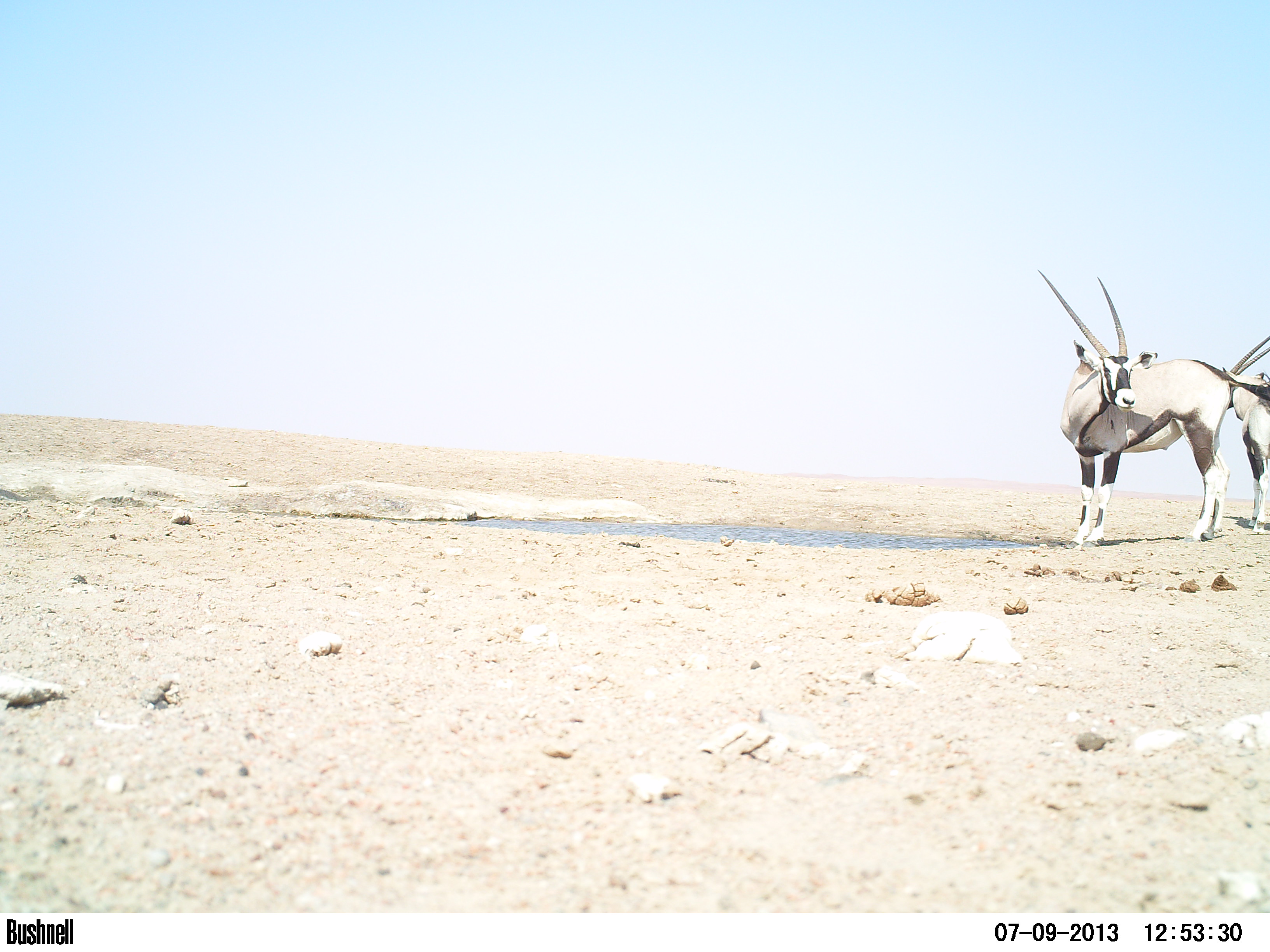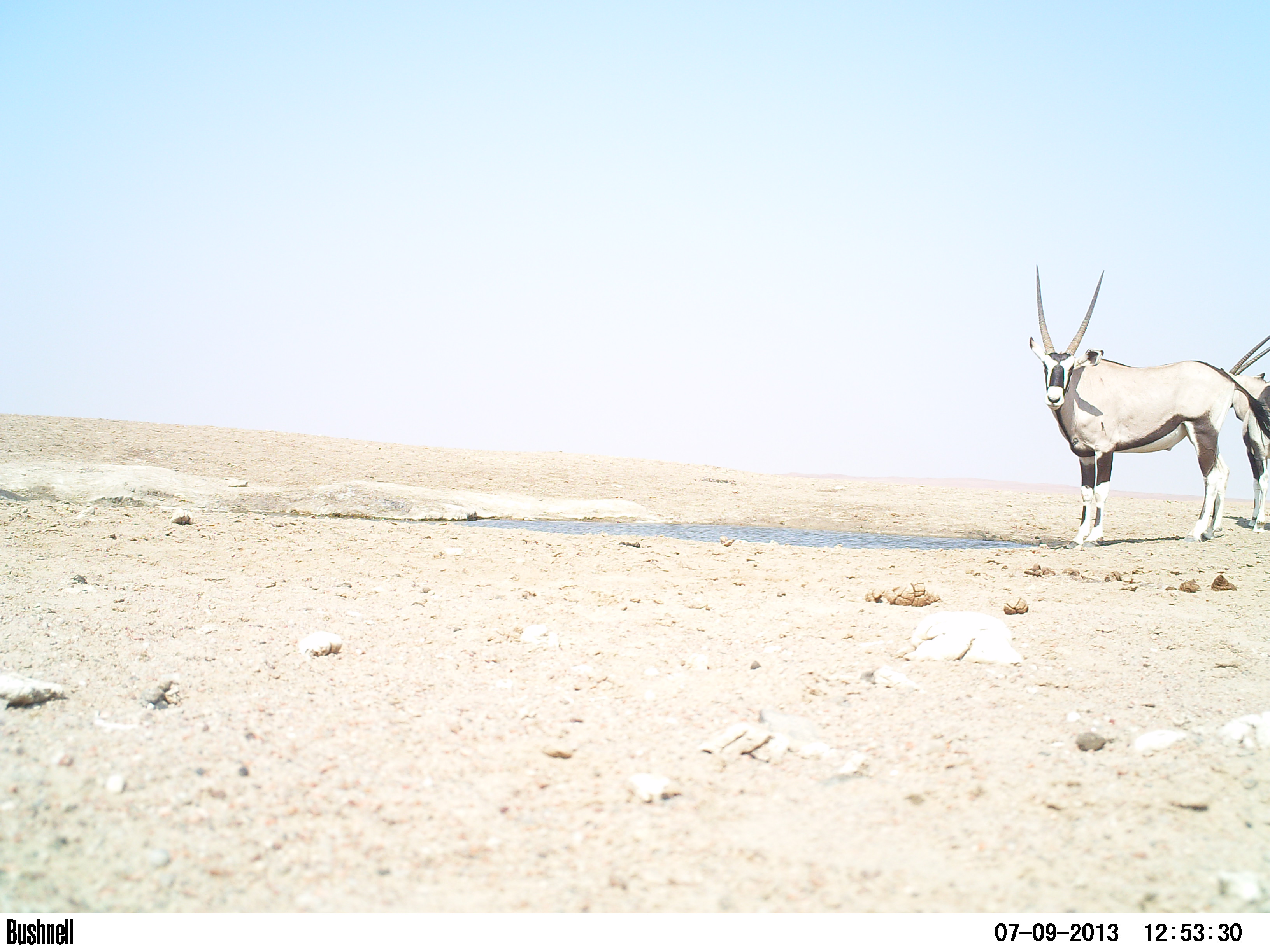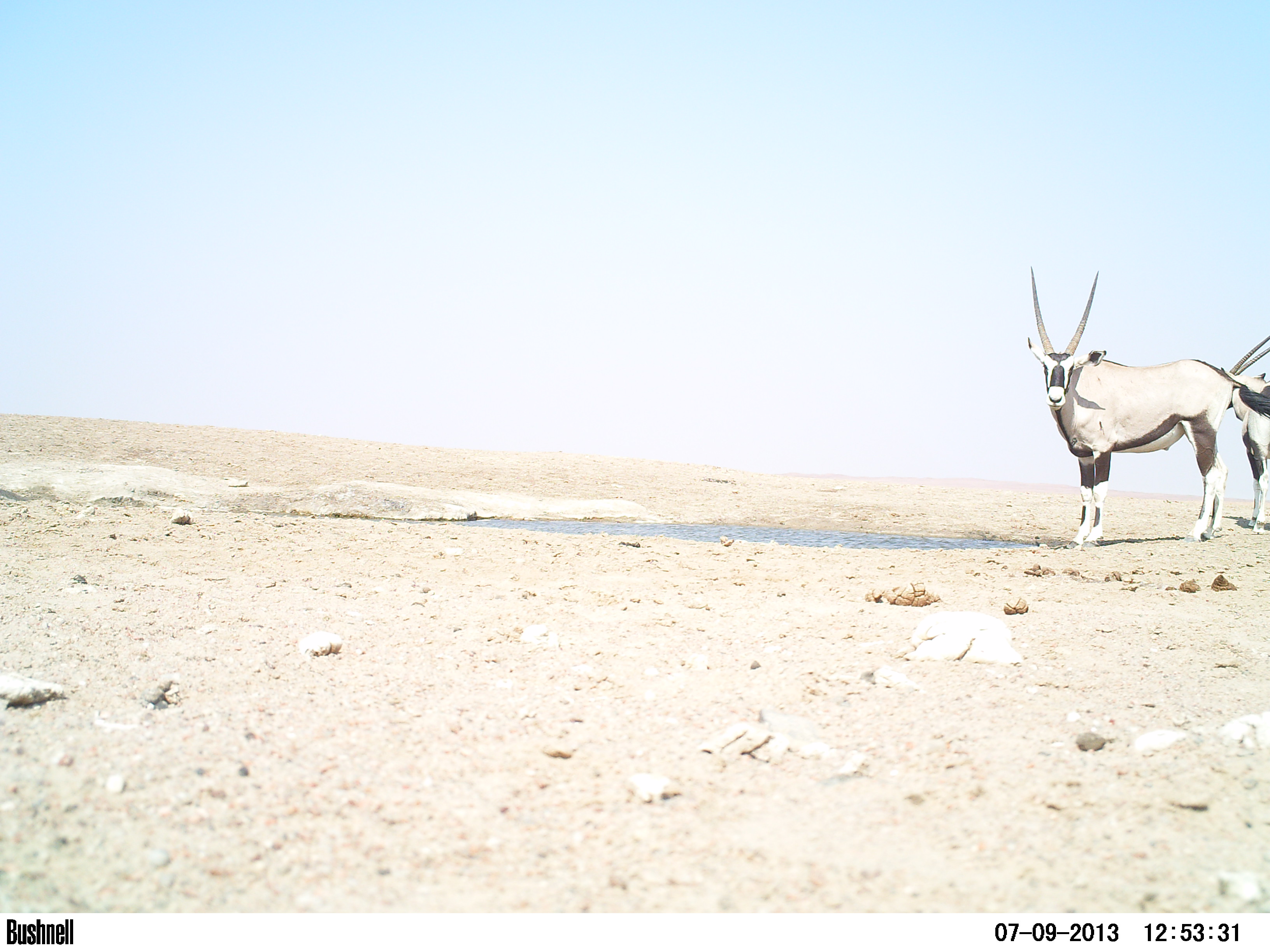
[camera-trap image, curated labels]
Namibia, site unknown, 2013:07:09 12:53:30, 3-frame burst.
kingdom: Animalia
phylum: Chordata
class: Mammalia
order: Artiodactyla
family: Bovidae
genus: Oryx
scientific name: Oryx gazella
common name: gemsbok